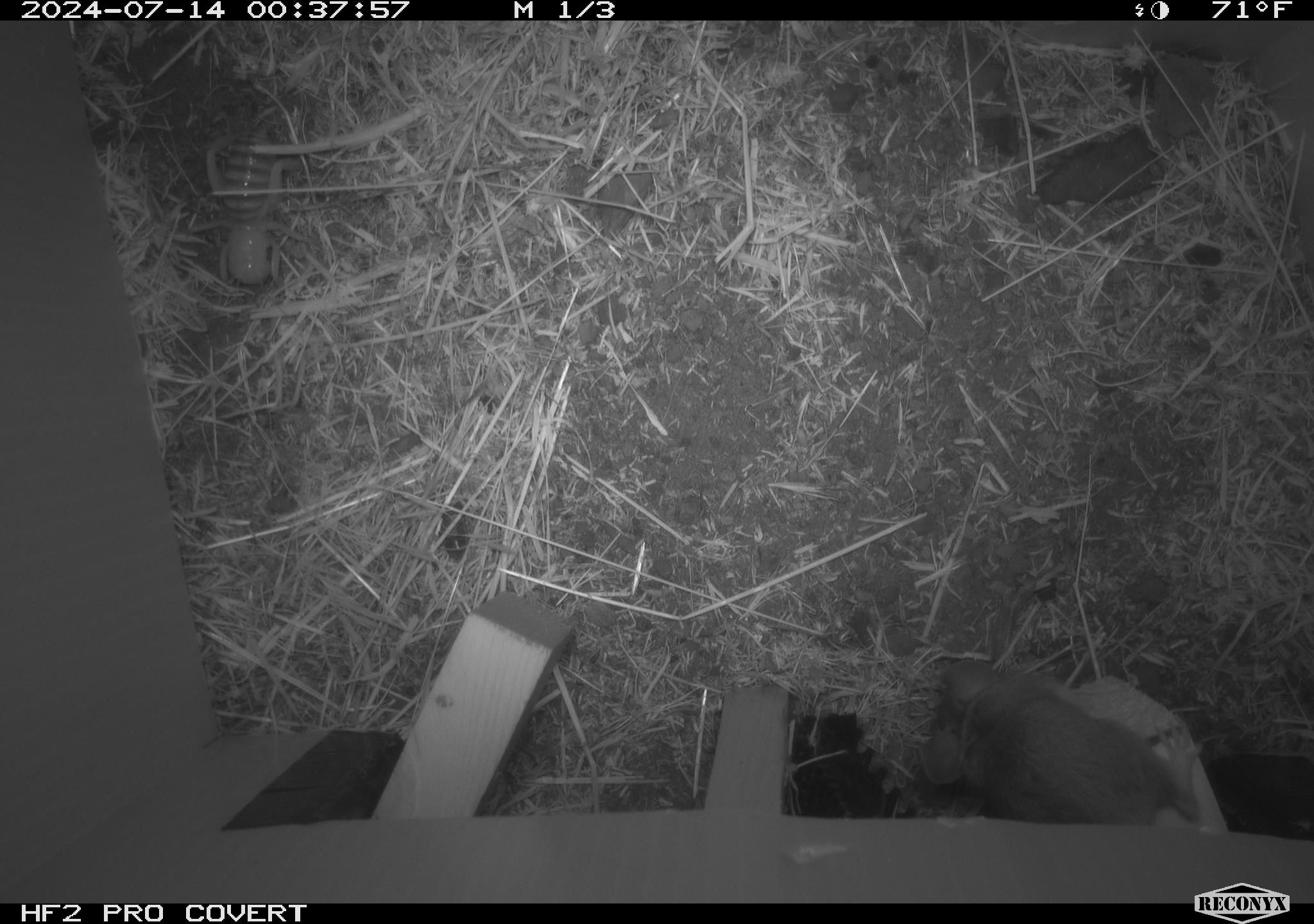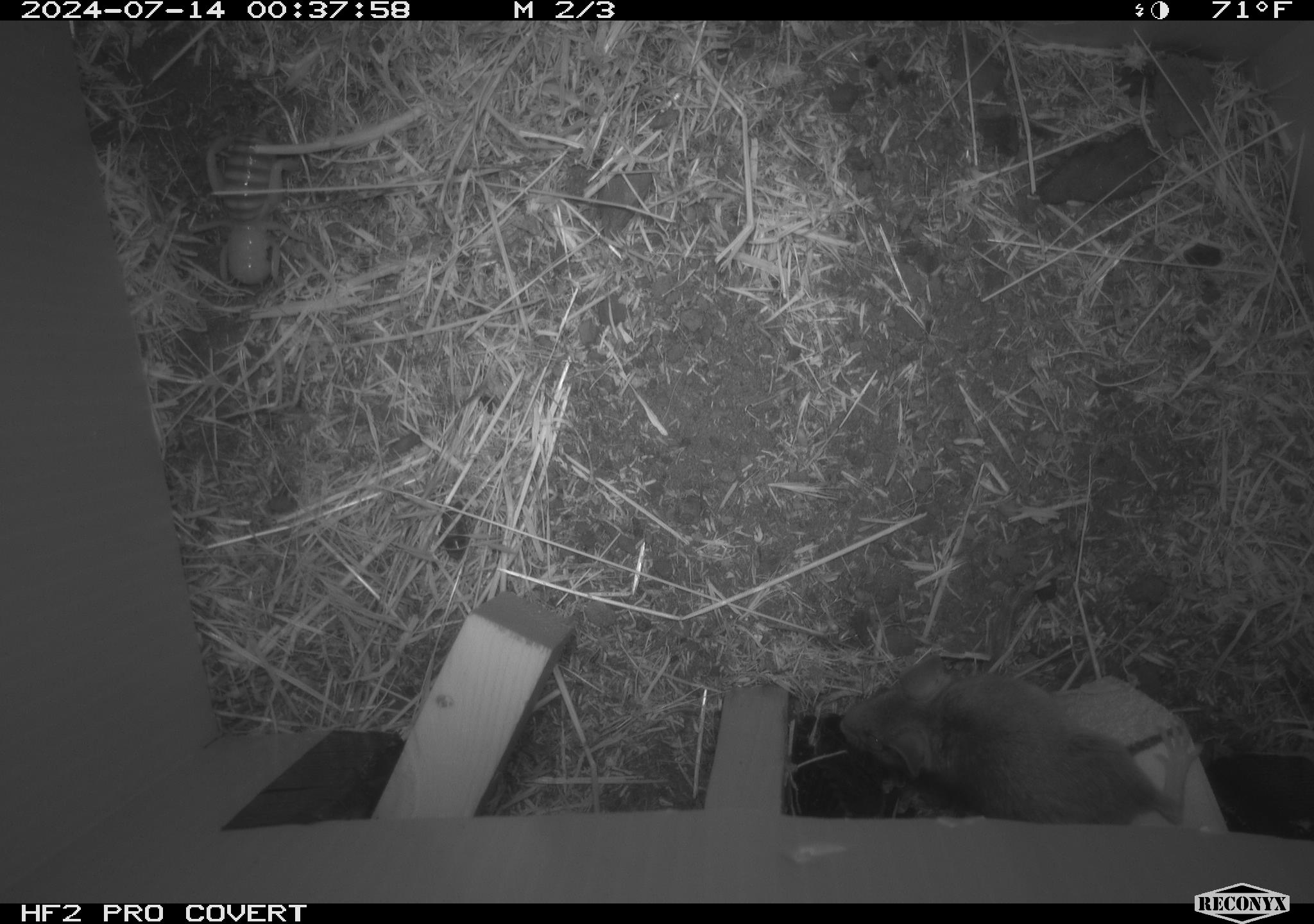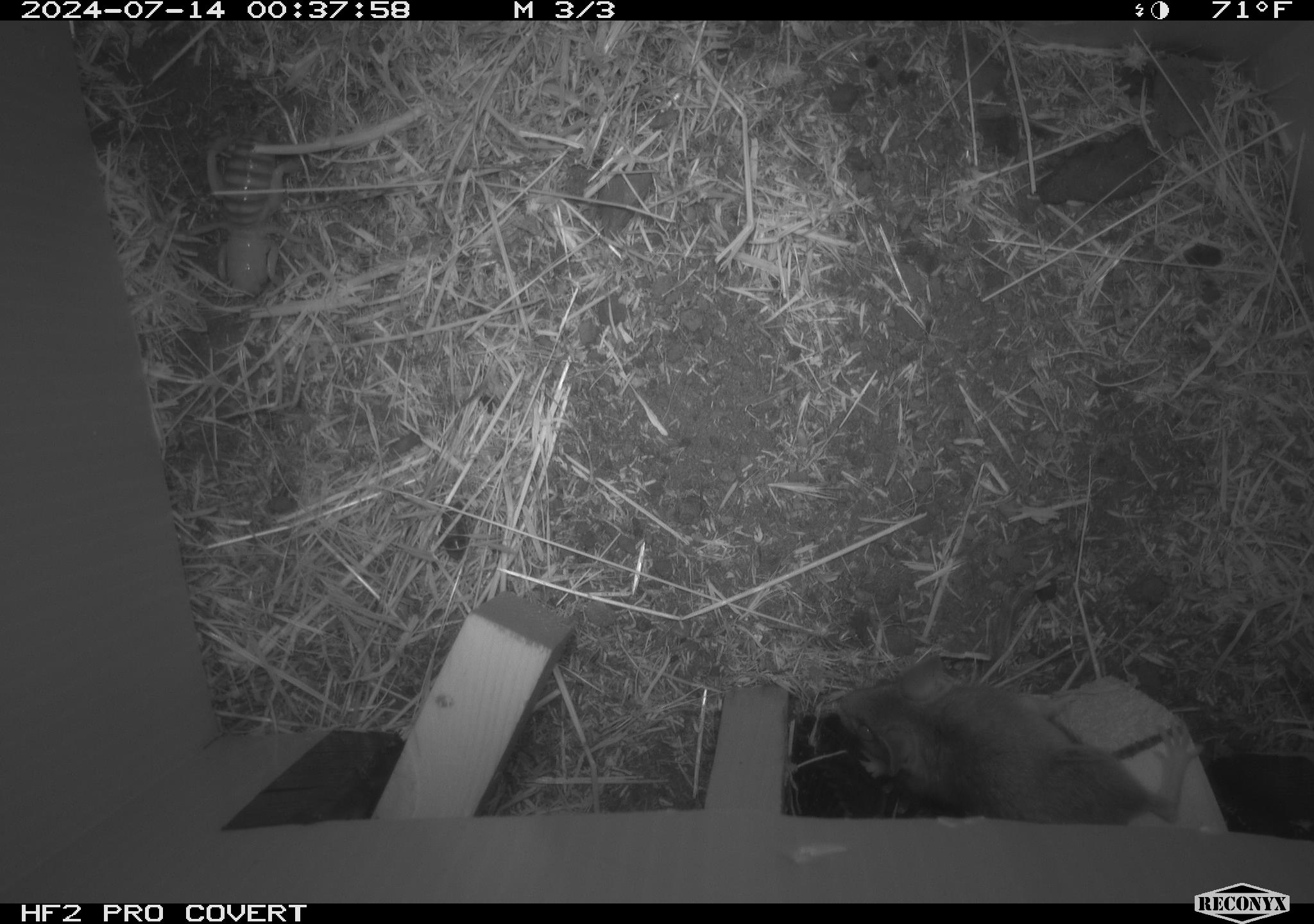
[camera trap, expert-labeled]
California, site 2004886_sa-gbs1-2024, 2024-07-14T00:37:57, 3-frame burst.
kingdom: Animalia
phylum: Arthropoda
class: Insecta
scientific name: Insecta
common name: insect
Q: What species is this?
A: Insect (Insecta).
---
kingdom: Animalia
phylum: Chordata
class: Mammalia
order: Rodentia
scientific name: Rodentia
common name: mouse species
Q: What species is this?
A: Mouse species (Rodentia).